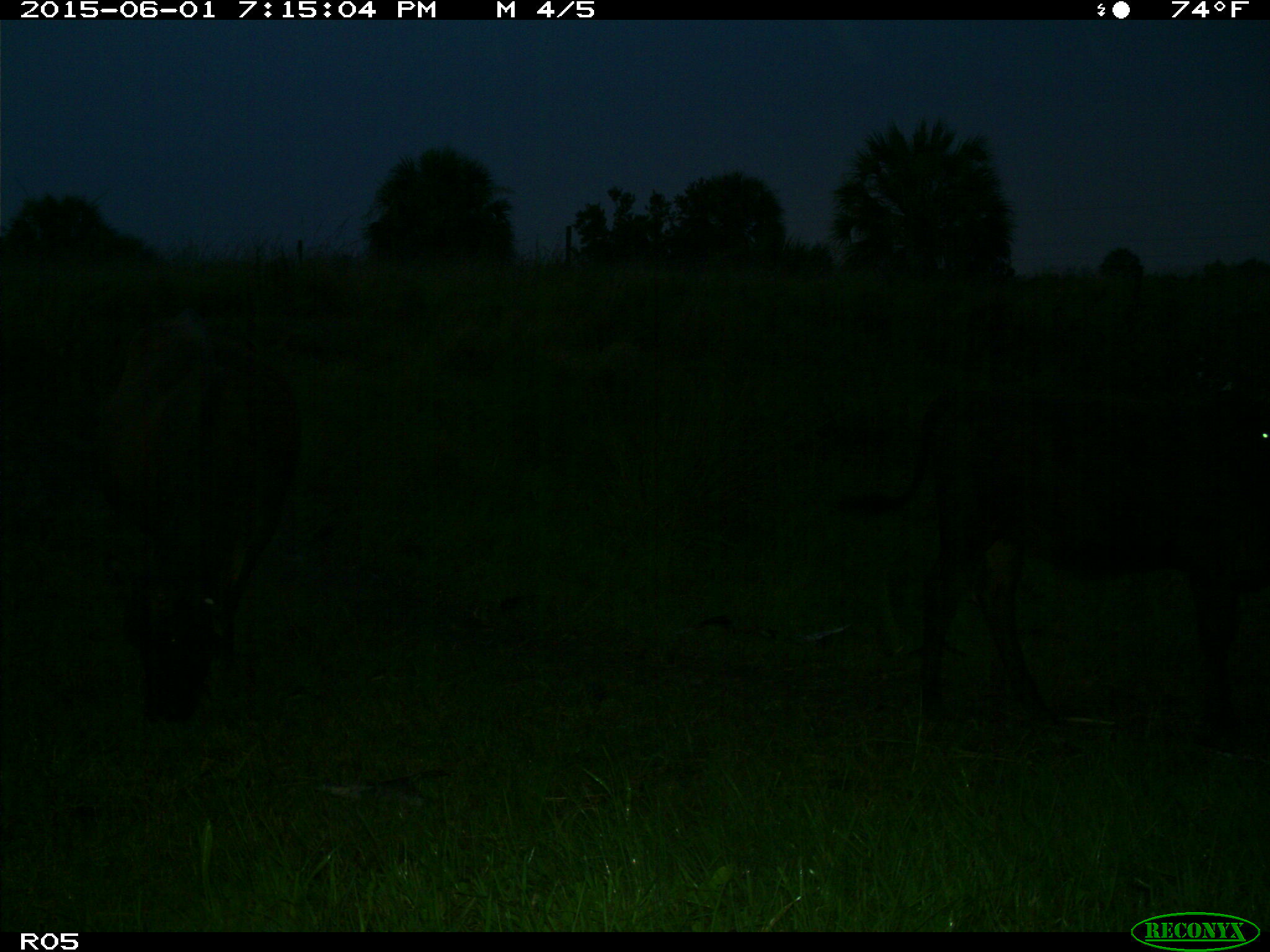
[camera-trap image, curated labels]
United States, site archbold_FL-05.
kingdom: Animalia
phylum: Chordata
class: Mammalia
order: Artiodactyla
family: Bovidae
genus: Bos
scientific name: Bos taurus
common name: domestic cow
Bos taurus (domestic cow).